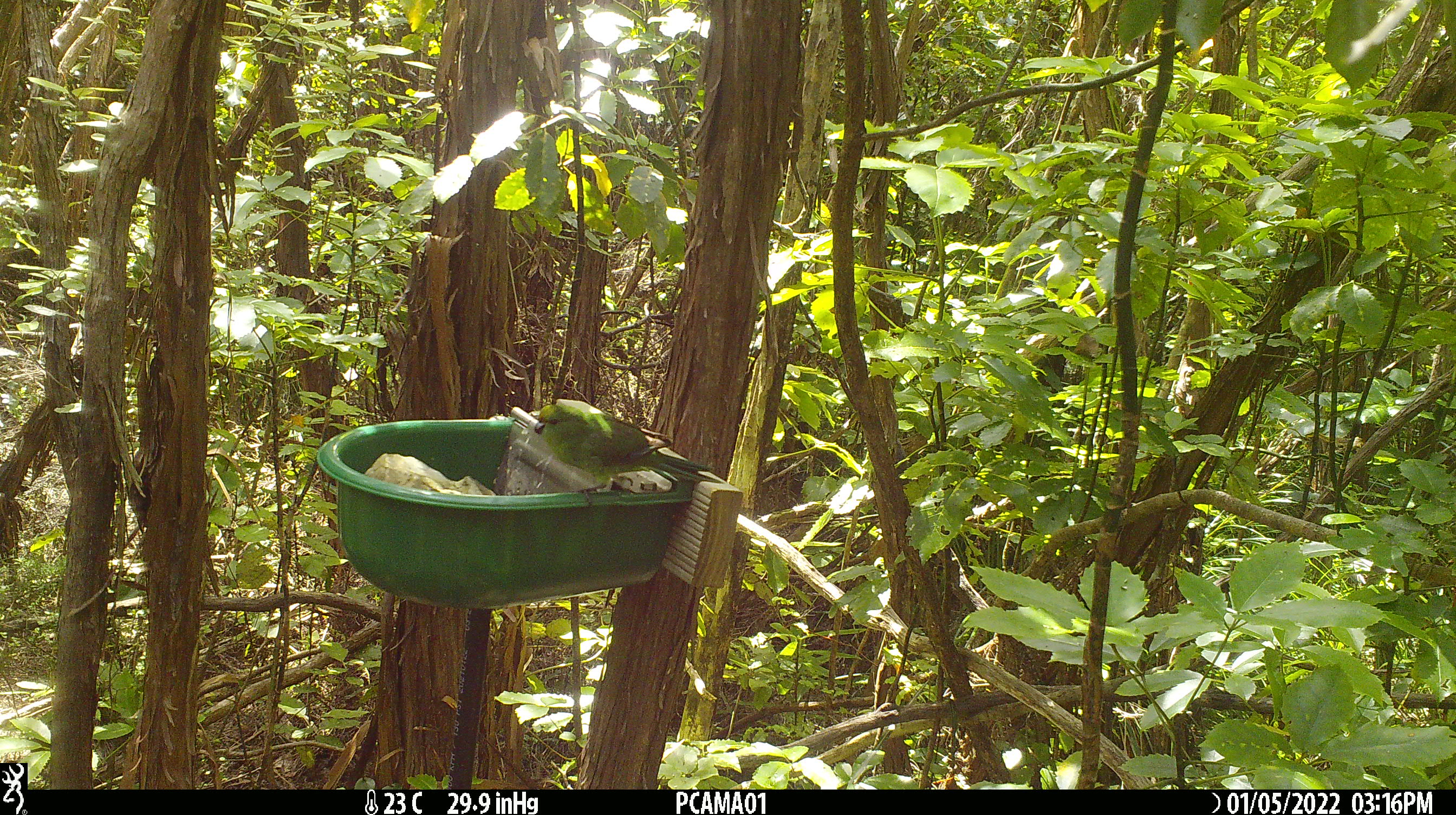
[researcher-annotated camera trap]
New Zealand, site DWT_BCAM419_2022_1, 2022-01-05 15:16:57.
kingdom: Animalia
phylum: Chordata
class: Aves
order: Psittaciformes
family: Psittaculidae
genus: Cyanoramphus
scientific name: Cyanoramphus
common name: parakeet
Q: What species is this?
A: Parakeet (Cyanoramphus).